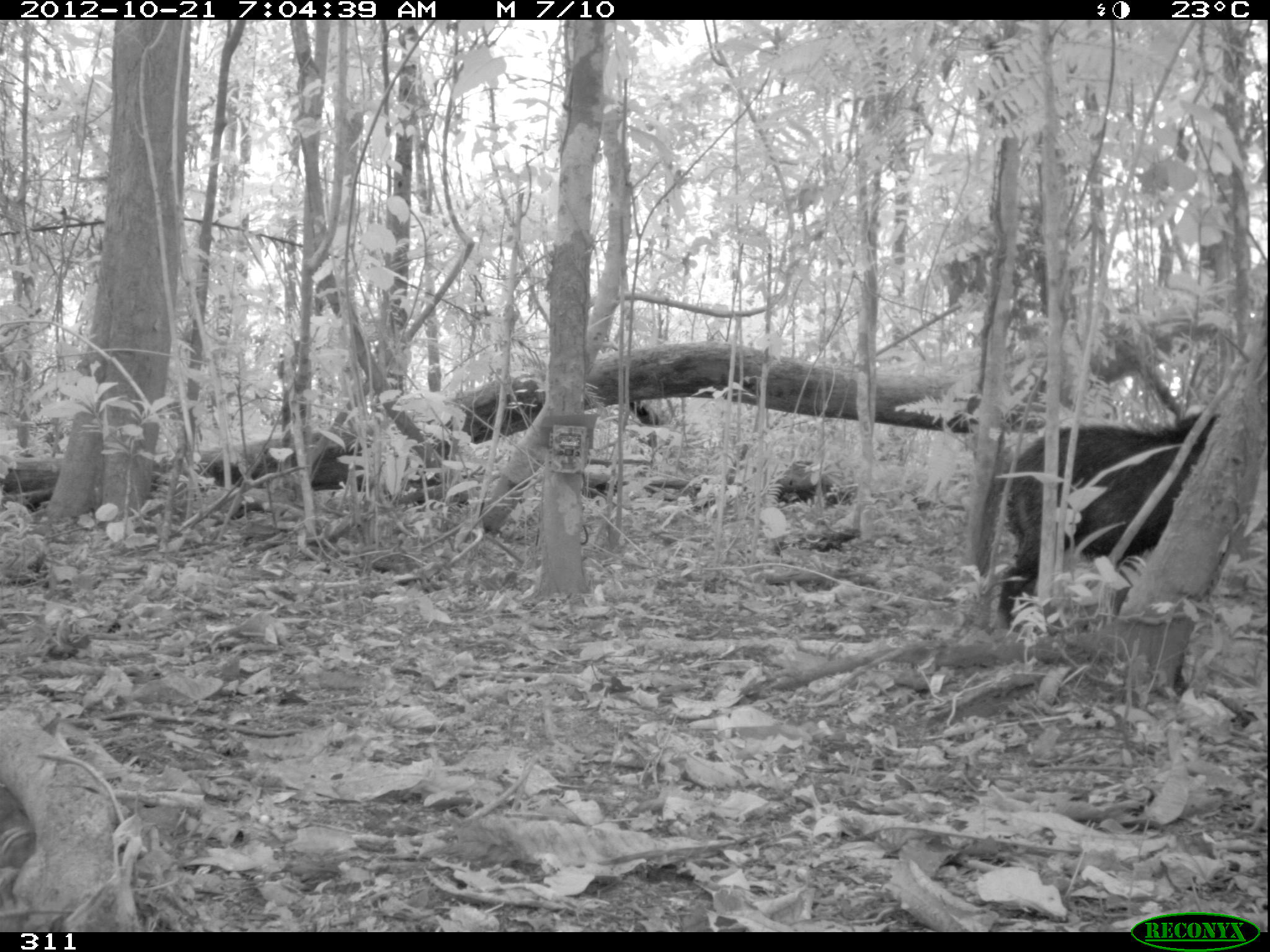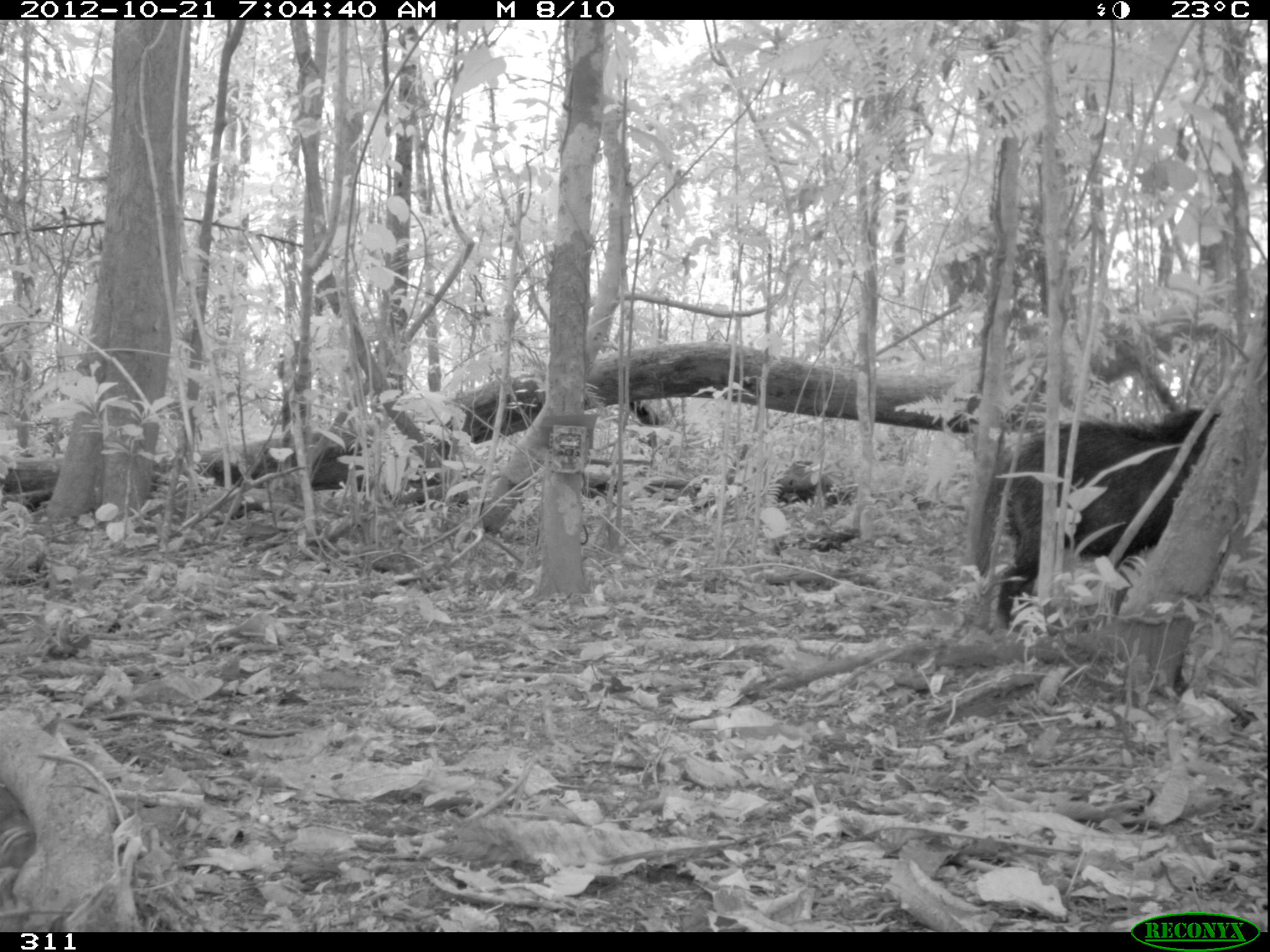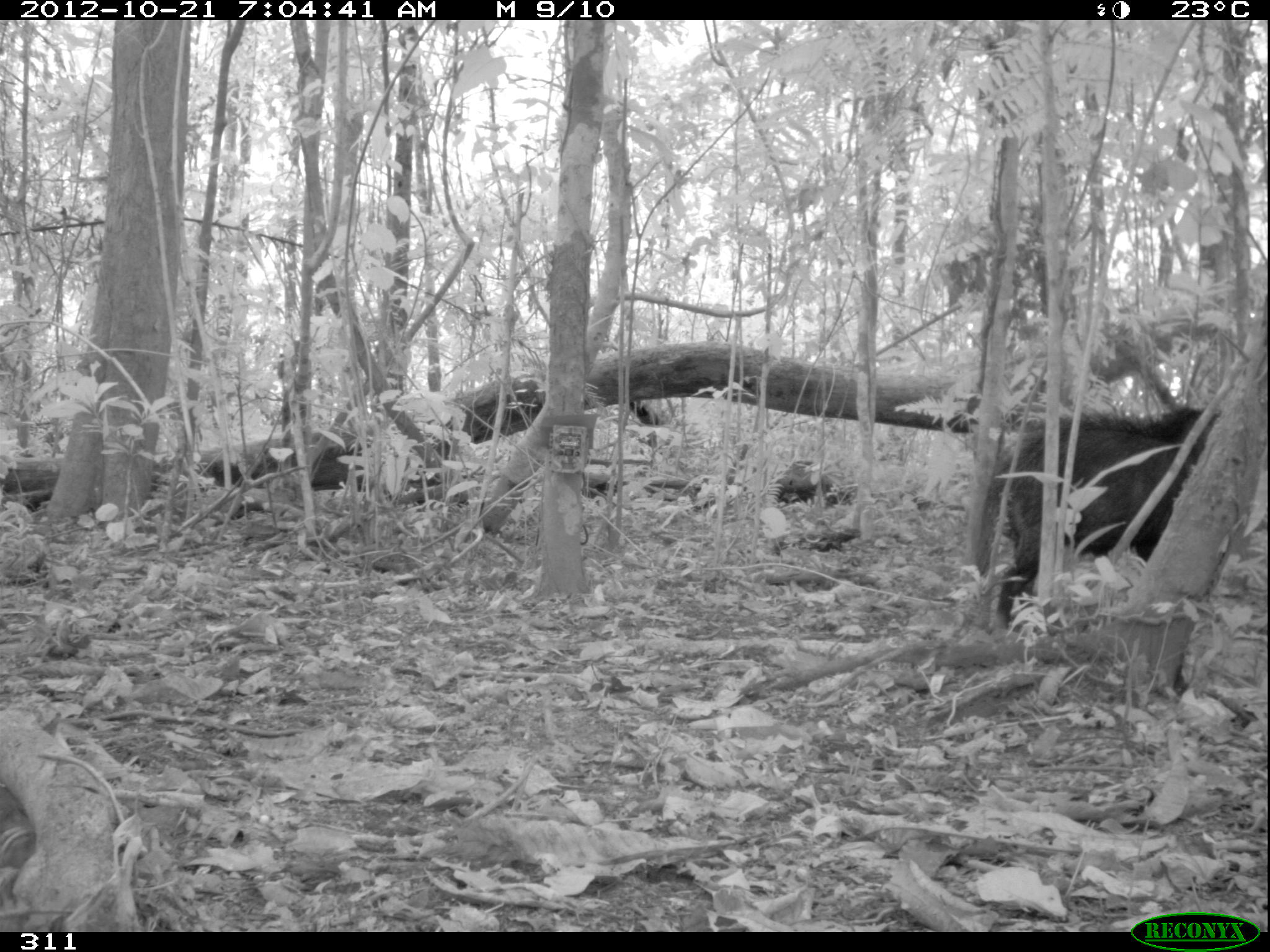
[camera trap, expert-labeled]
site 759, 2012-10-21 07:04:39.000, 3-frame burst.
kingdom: Animalia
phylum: Chordata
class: Mammalia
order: Artiodactyla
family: Tayassuidae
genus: Tayassu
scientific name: Tayassu pecari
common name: white-lipped peccary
Tayassu pecari (white-lipped peccary).